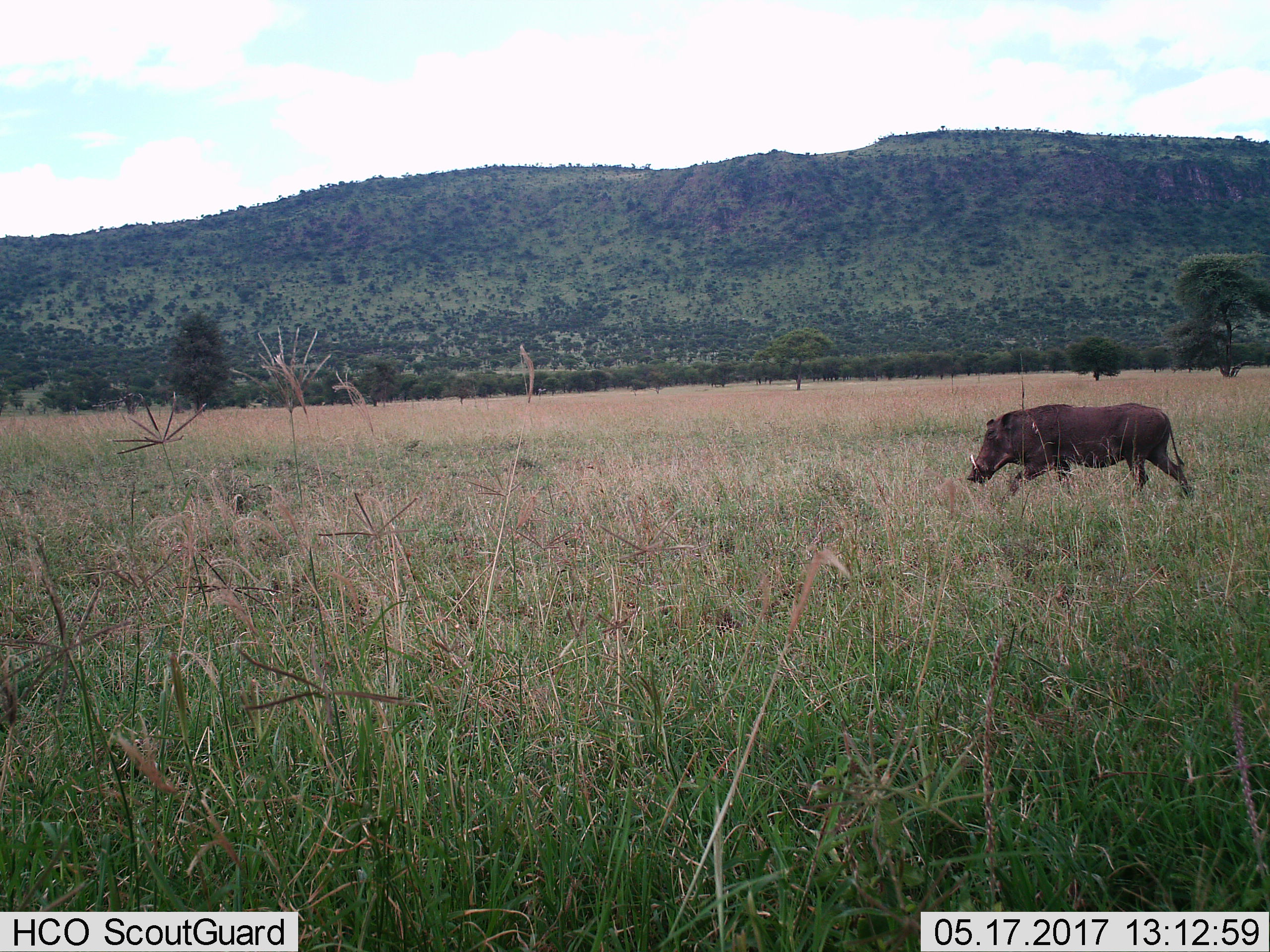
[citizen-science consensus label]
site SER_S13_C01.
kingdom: Animalia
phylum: Chordata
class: Mammalia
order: Artiodactyla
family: Suidae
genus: Phacochoerus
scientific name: Phacochoerus africanus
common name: warthog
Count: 1.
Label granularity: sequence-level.